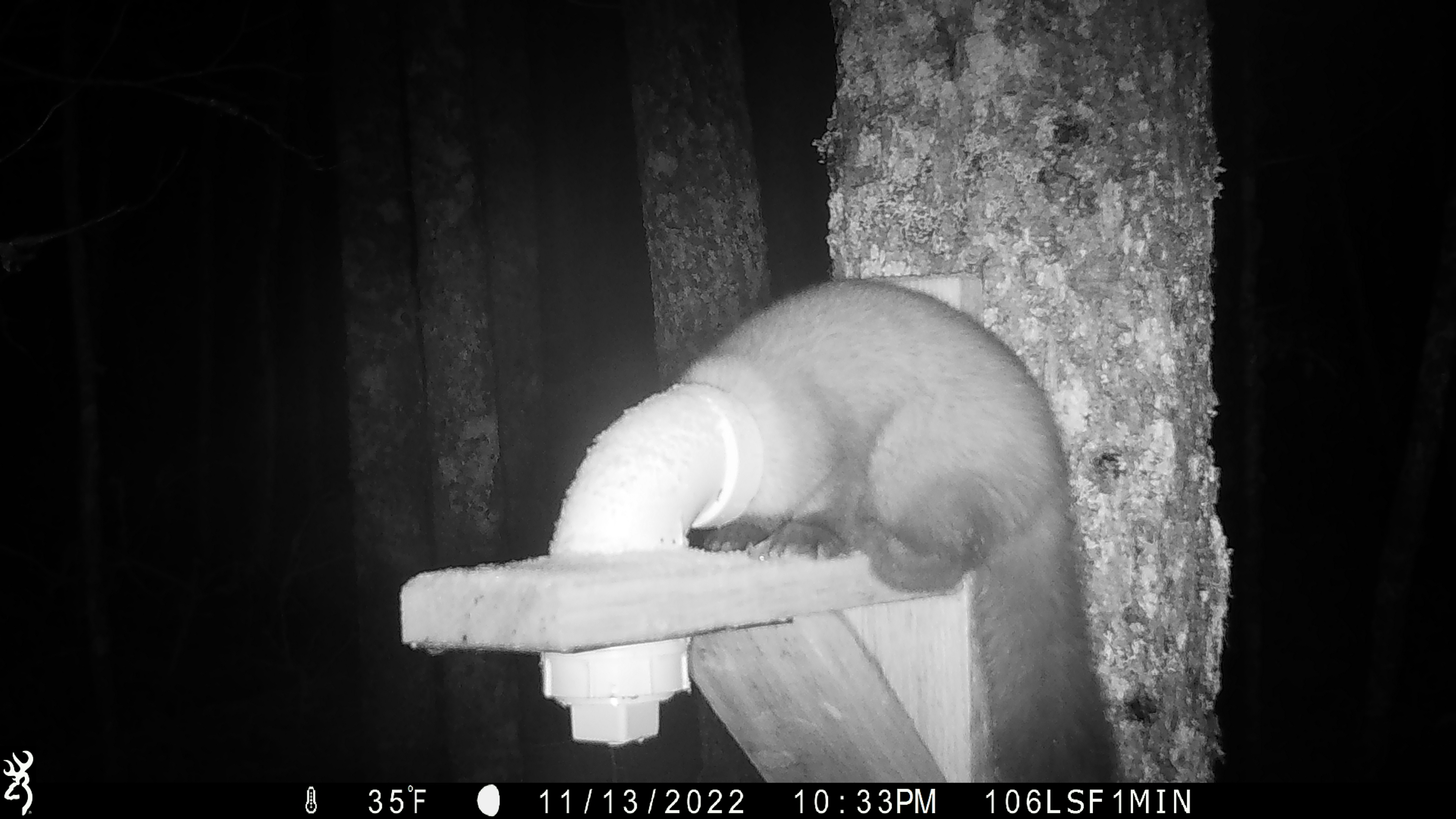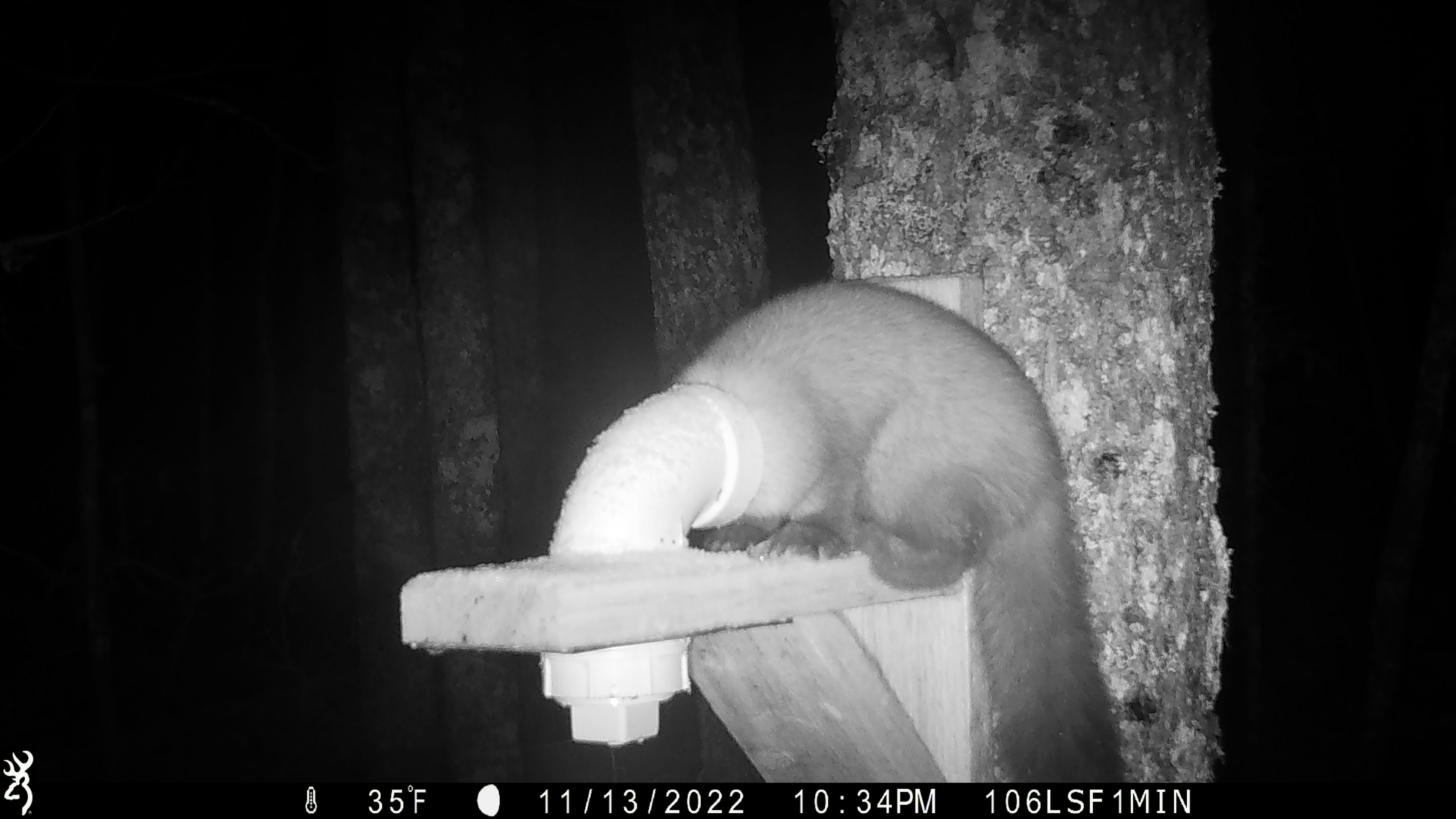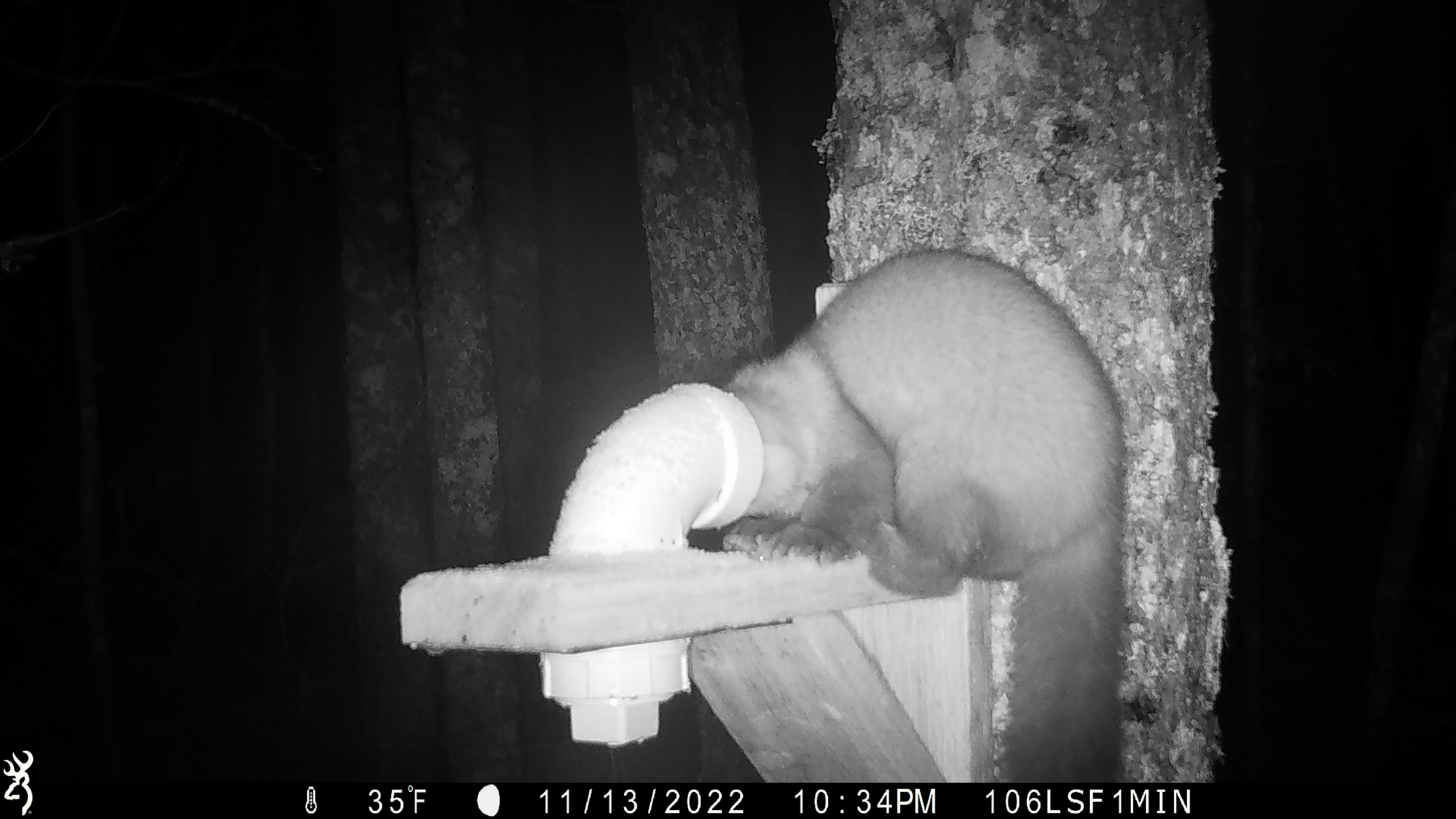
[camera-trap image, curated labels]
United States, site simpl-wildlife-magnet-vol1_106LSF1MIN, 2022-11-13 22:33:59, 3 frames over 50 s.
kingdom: Animalia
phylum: Chordata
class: Mammalia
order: Carnivora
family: Mustelidae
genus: Martes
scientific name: Martes americana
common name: american marten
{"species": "american marten (Martes americana)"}